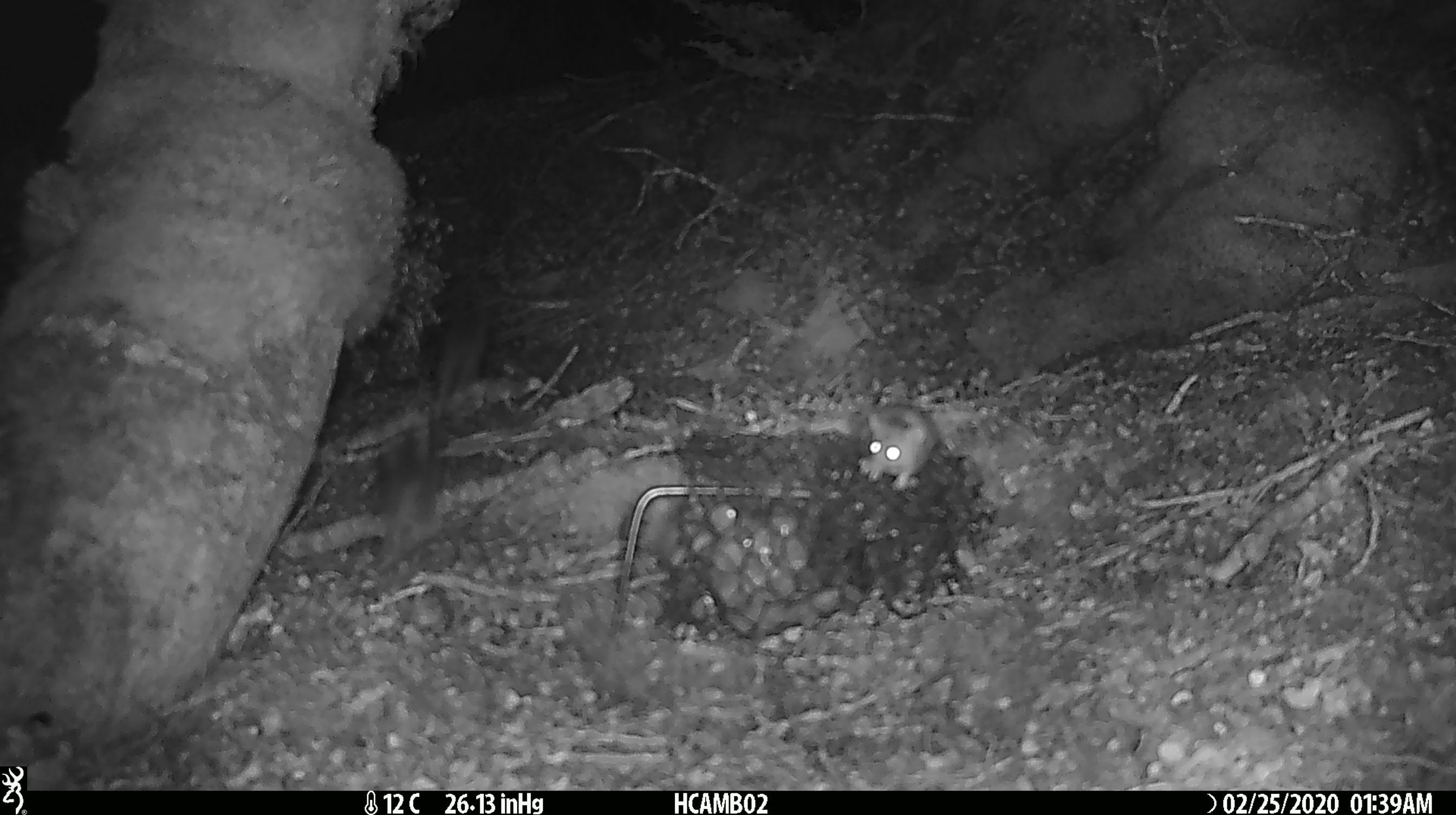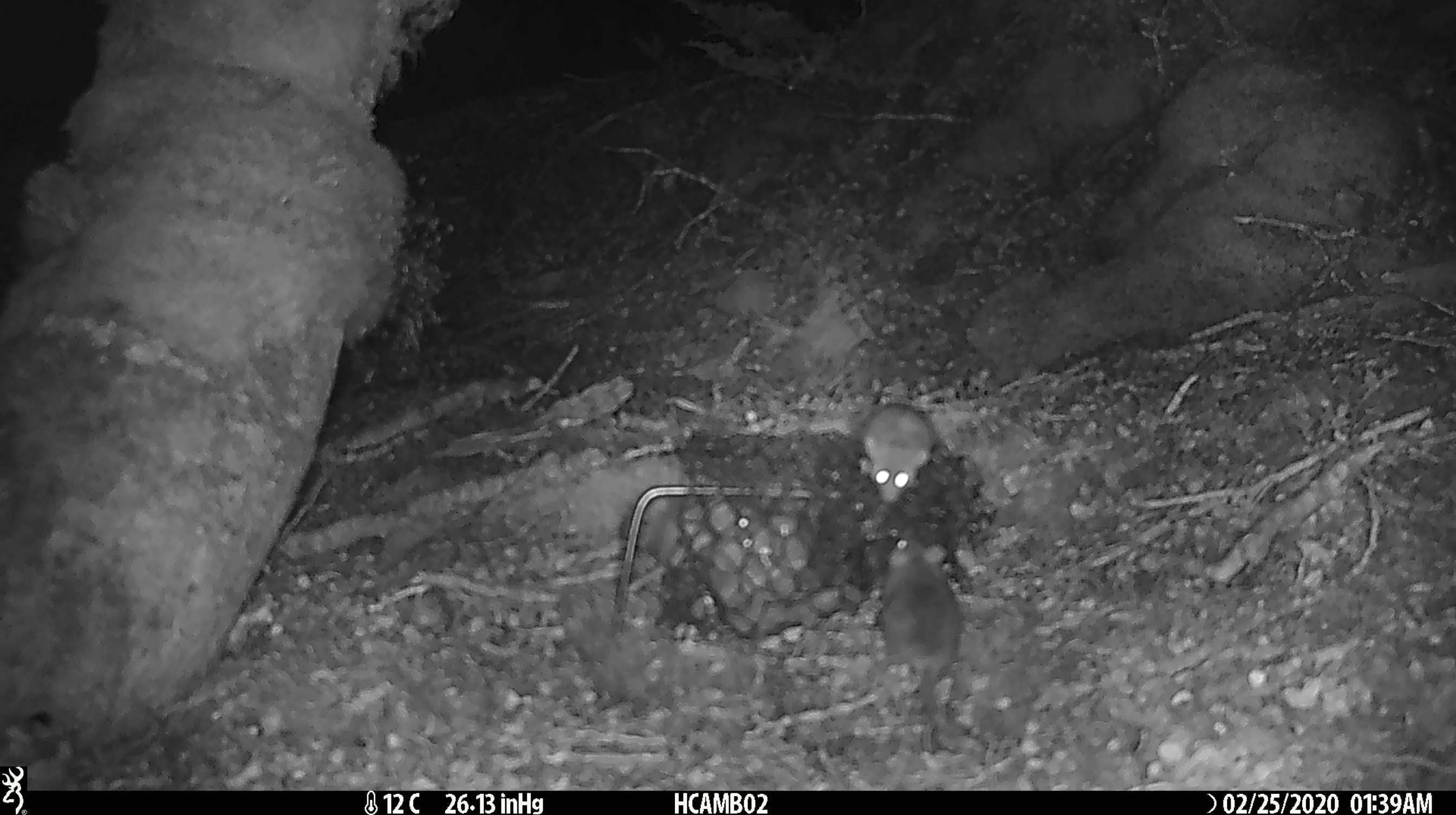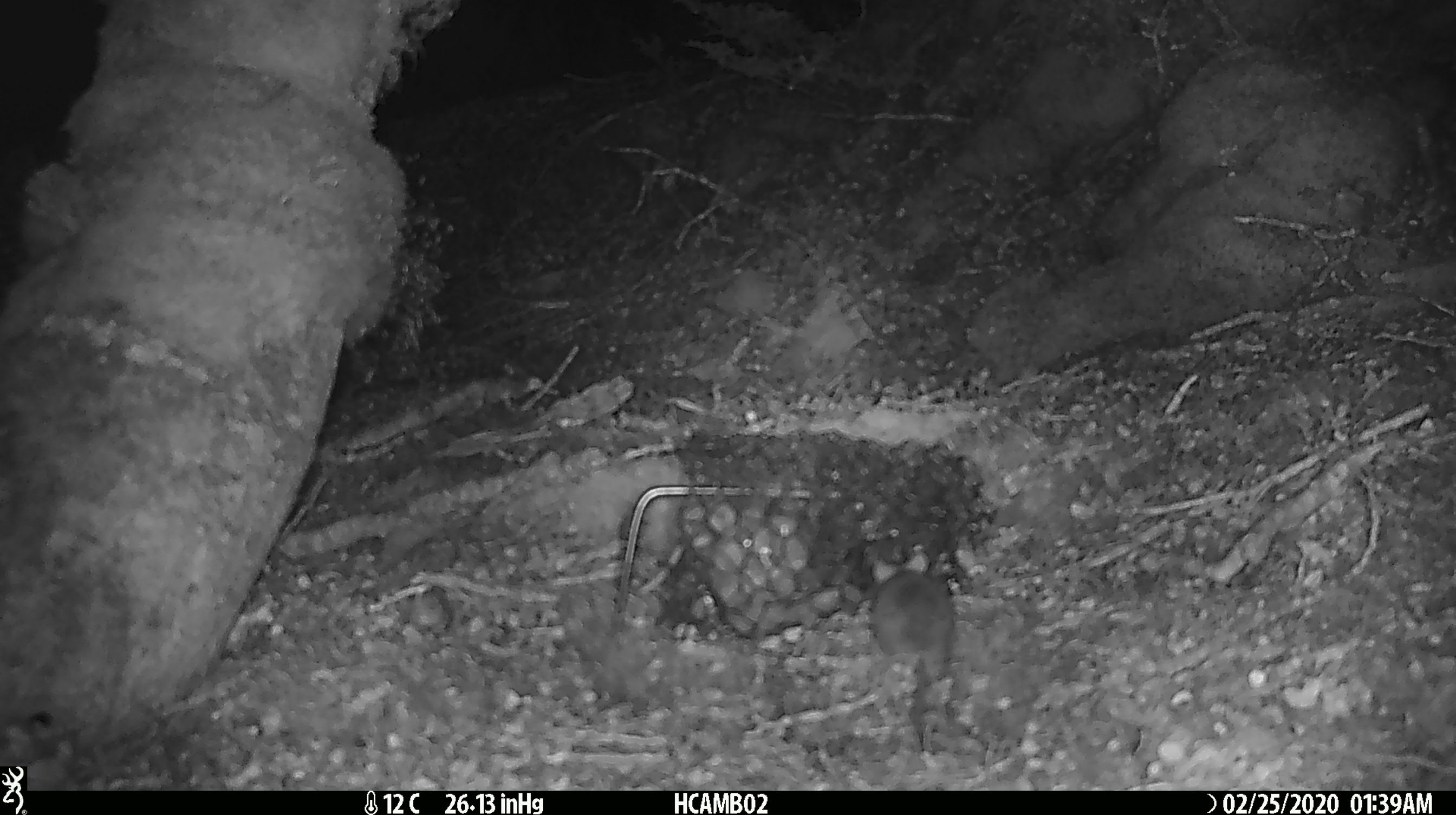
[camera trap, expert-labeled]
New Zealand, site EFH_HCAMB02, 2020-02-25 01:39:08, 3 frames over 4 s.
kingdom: Animalia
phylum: Chordata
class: Mammalia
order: Rodentia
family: Muridae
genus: Mus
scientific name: Mus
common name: mouse